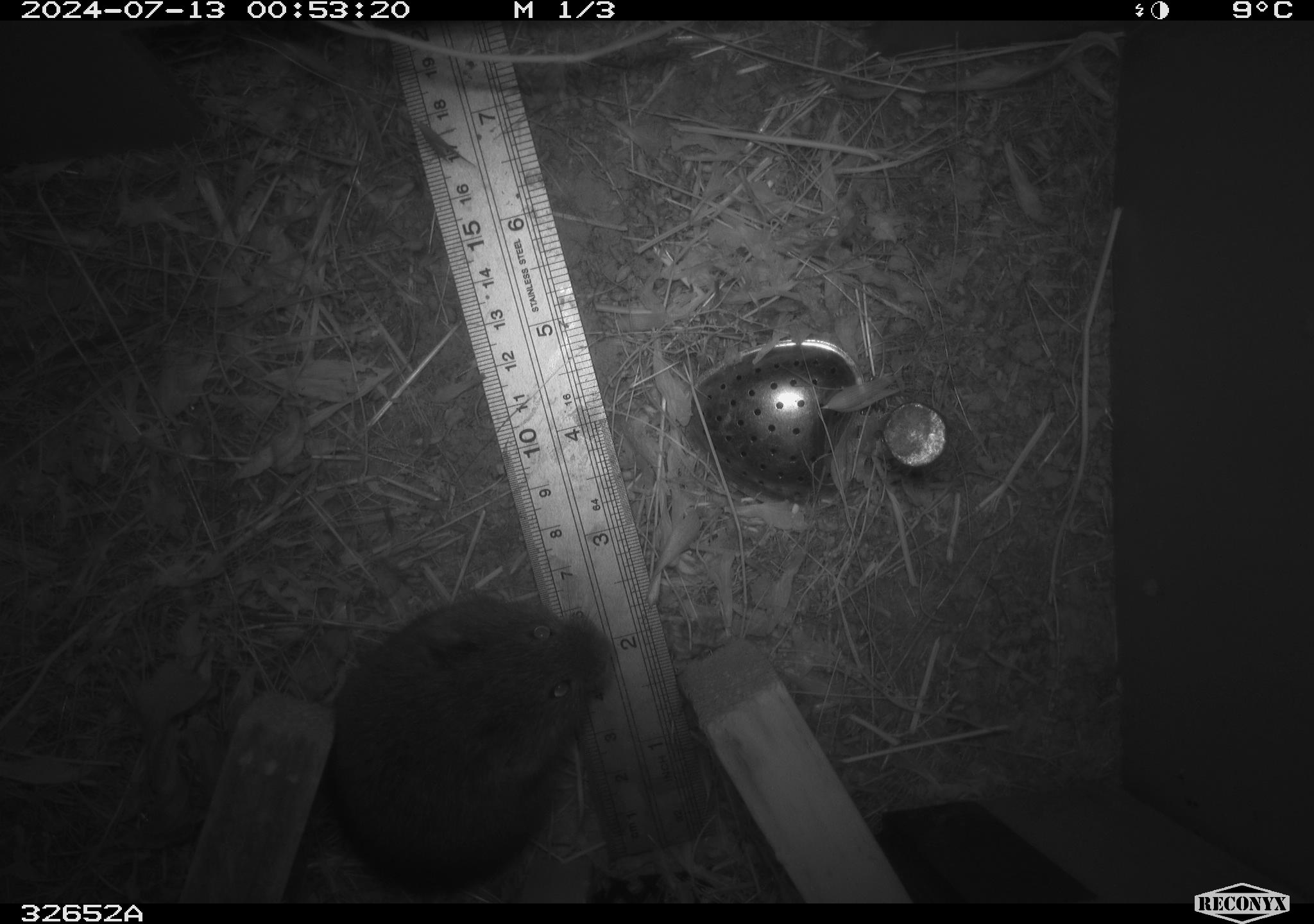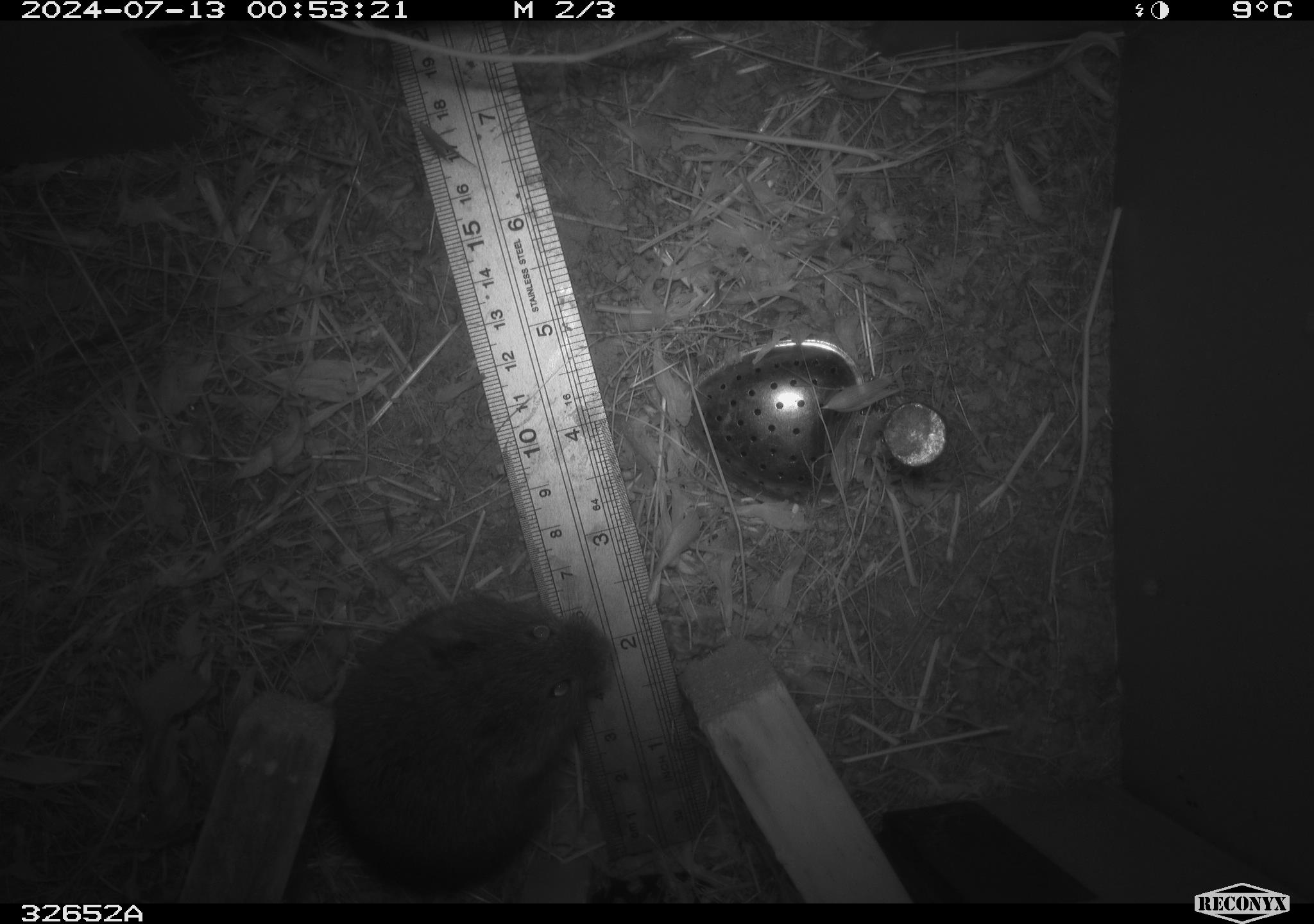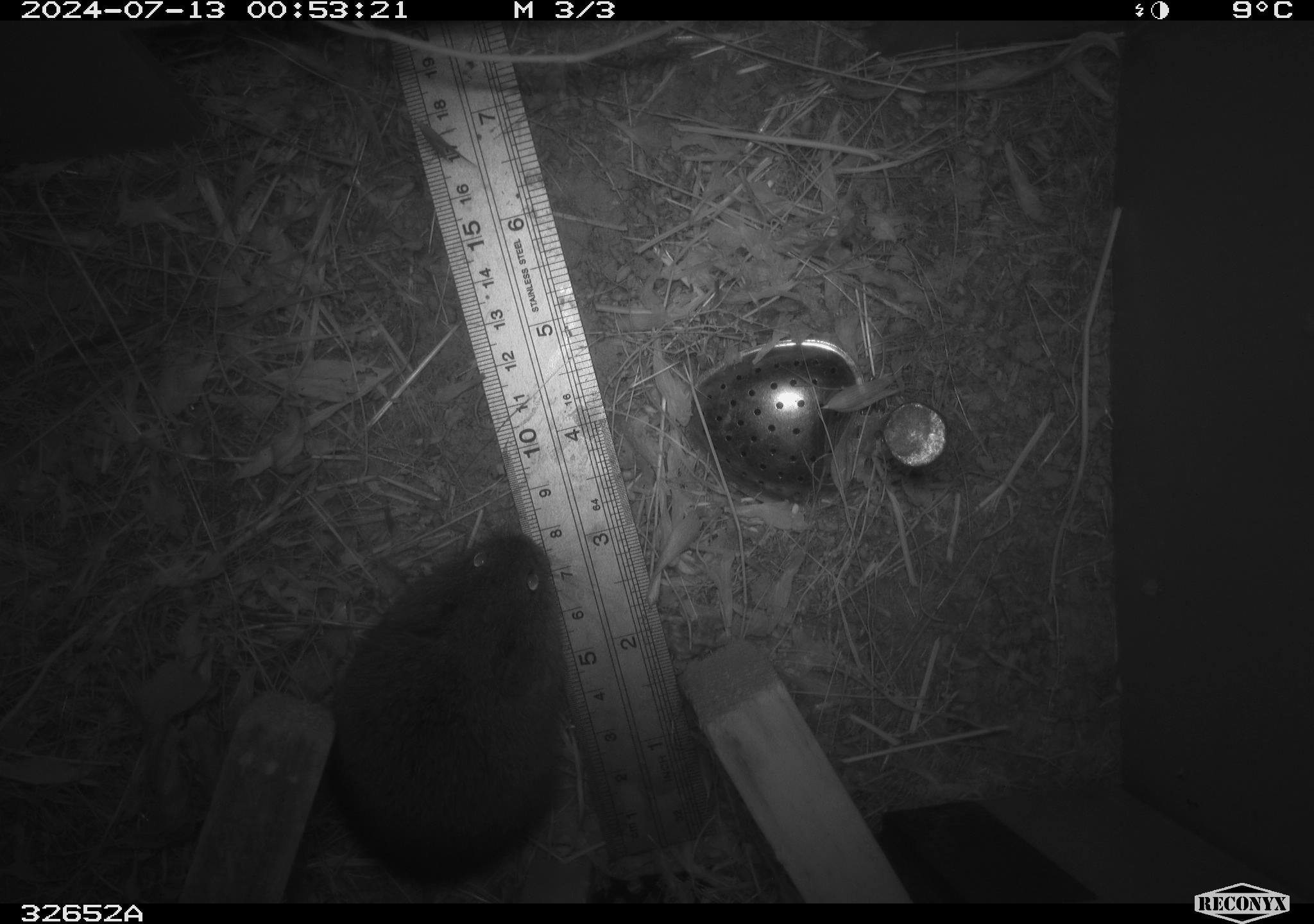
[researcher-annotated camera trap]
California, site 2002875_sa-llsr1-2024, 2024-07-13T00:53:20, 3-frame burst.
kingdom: Animalia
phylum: Chordata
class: Mammalia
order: Rodentia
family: Cricetidae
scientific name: Arvicolinae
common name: voles, lemmings, and muskrats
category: arvicolinae subfamily